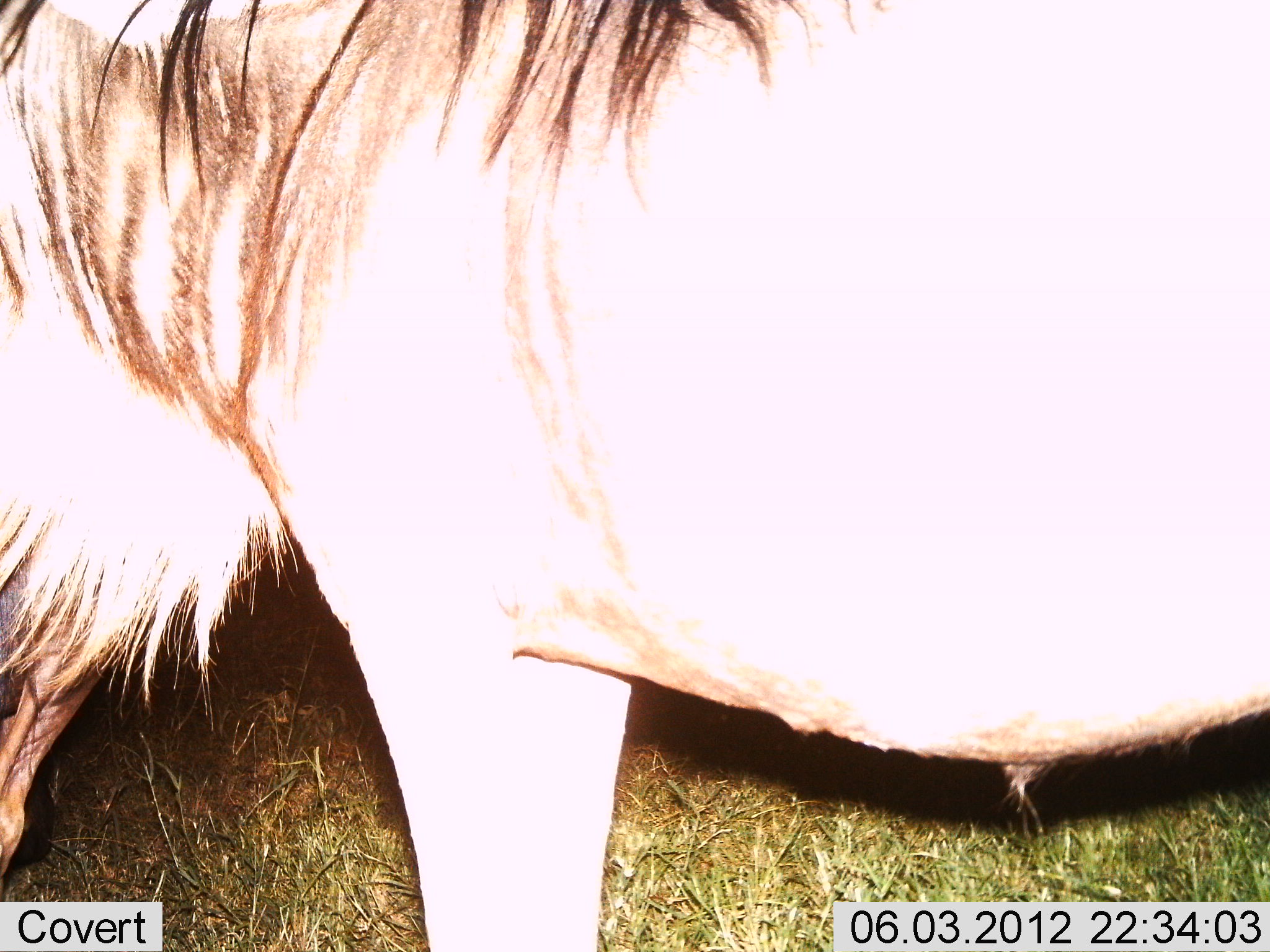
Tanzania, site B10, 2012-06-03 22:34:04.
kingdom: Animalia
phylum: Chordata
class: Mammalia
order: Artiodactyla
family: Bovidae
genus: Connochaetes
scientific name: Connochaetes taurinus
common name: blue wildebeest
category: wildebeest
Wildebeest (blue wildebeest) (Connochaetes taurinus), count 1. Behavior (volunteer vote fractions): standing 90%, resting 0%, moving 10%, interacting 0%. Young present (vote fraction): 0%. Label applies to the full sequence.